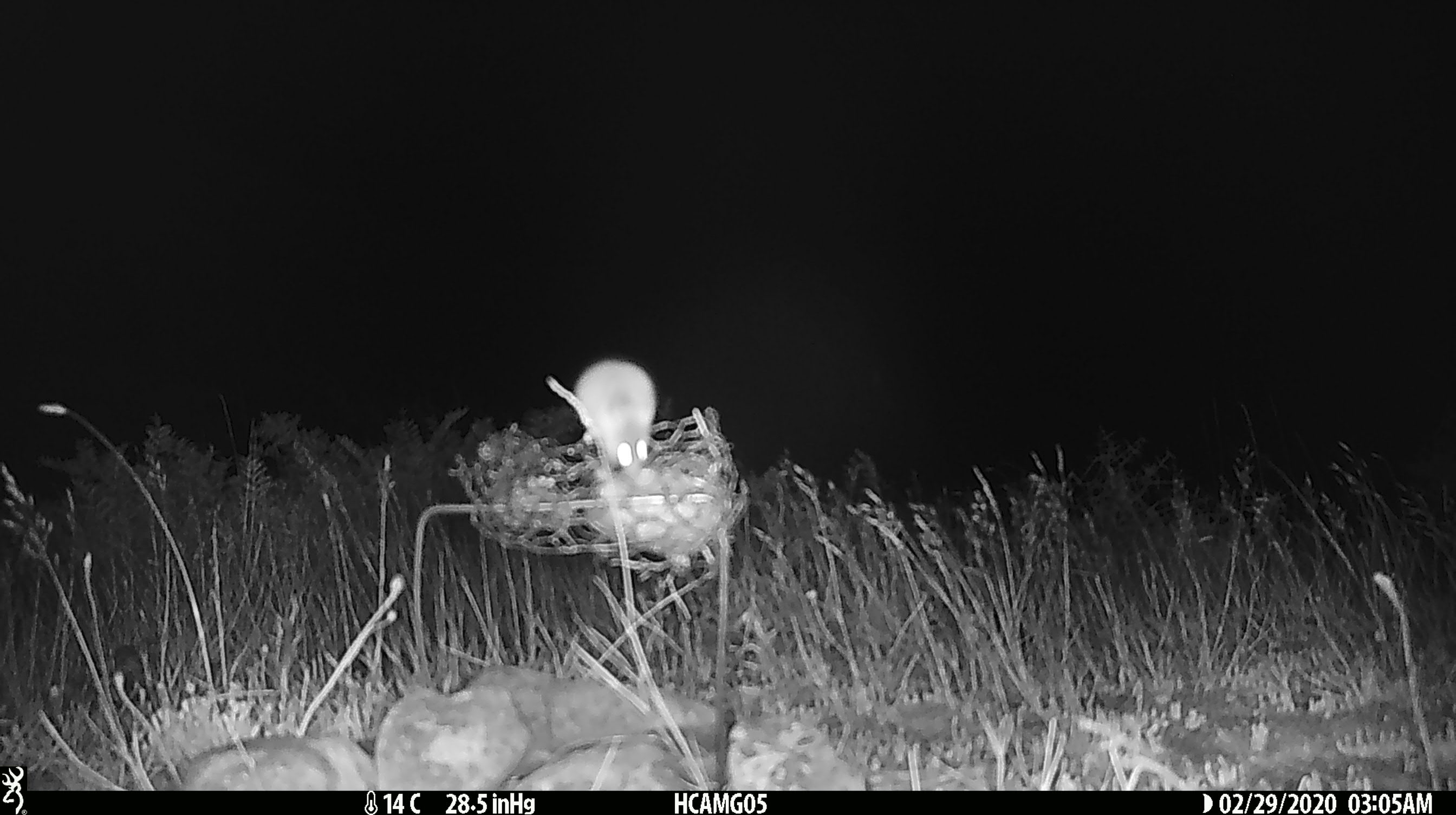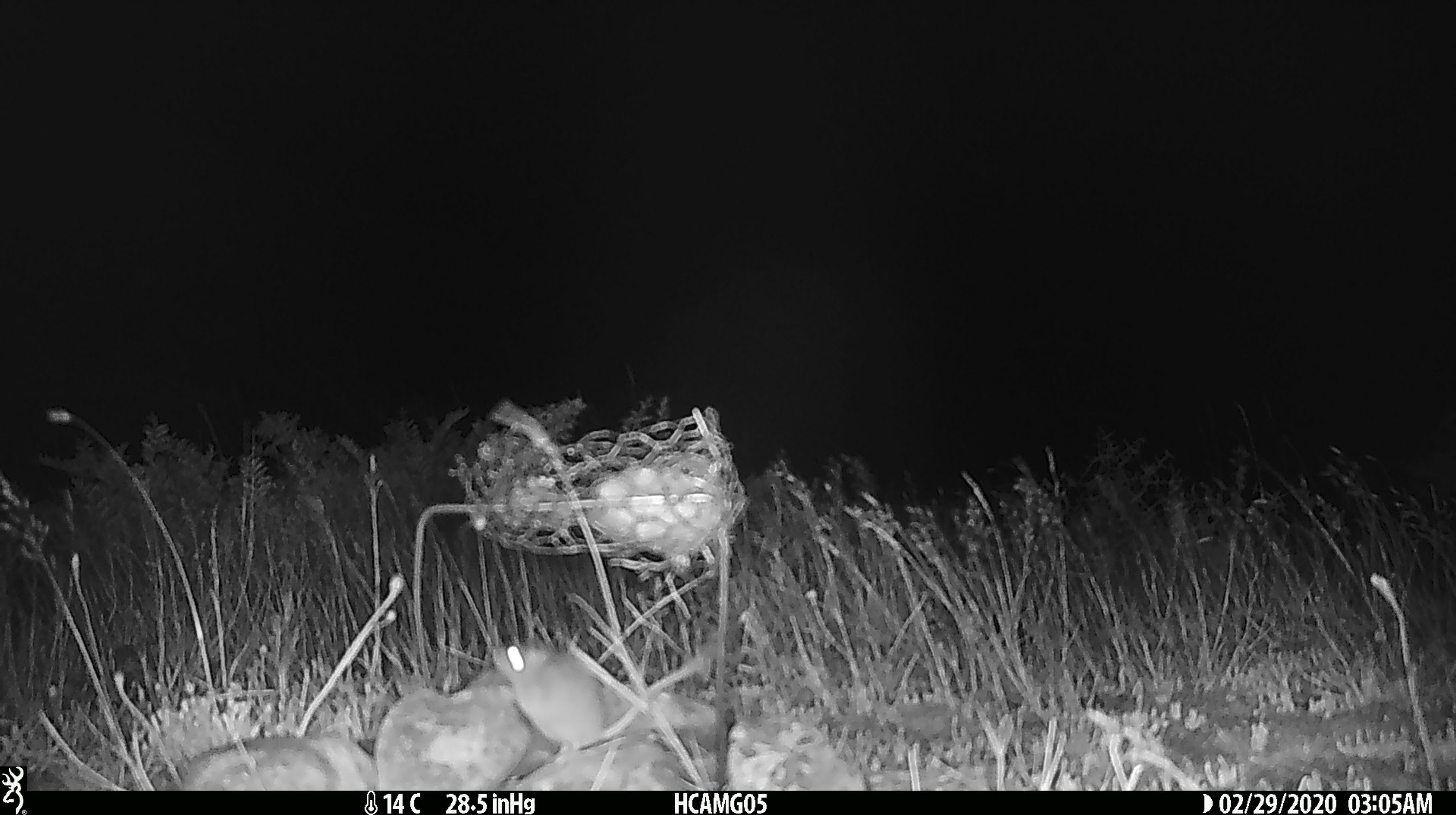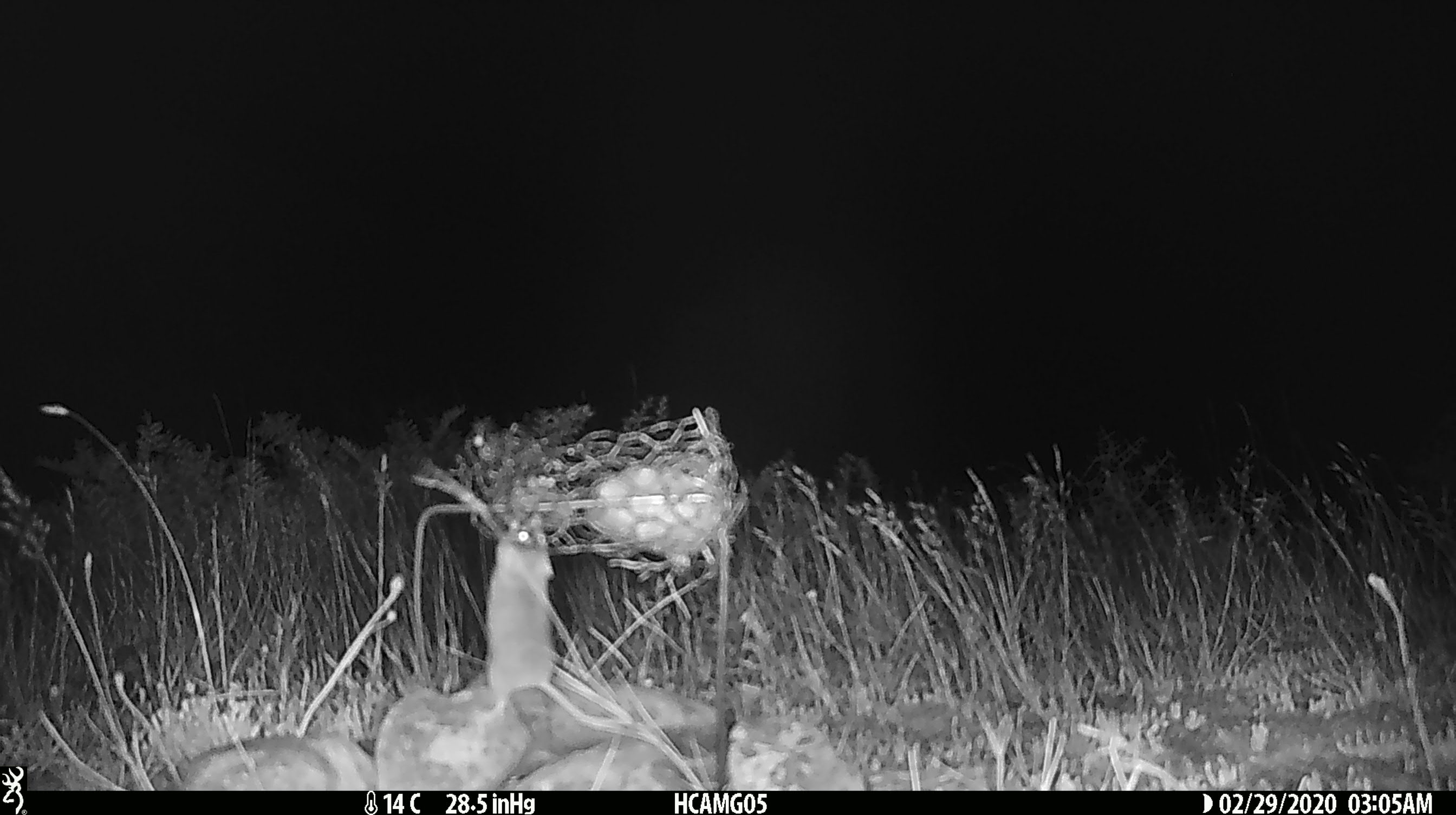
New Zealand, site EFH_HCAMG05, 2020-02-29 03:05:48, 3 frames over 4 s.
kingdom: Animalia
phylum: Chordata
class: Mammalia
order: Rodentia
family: Muridae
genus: Mus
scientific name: Mus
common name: mouse